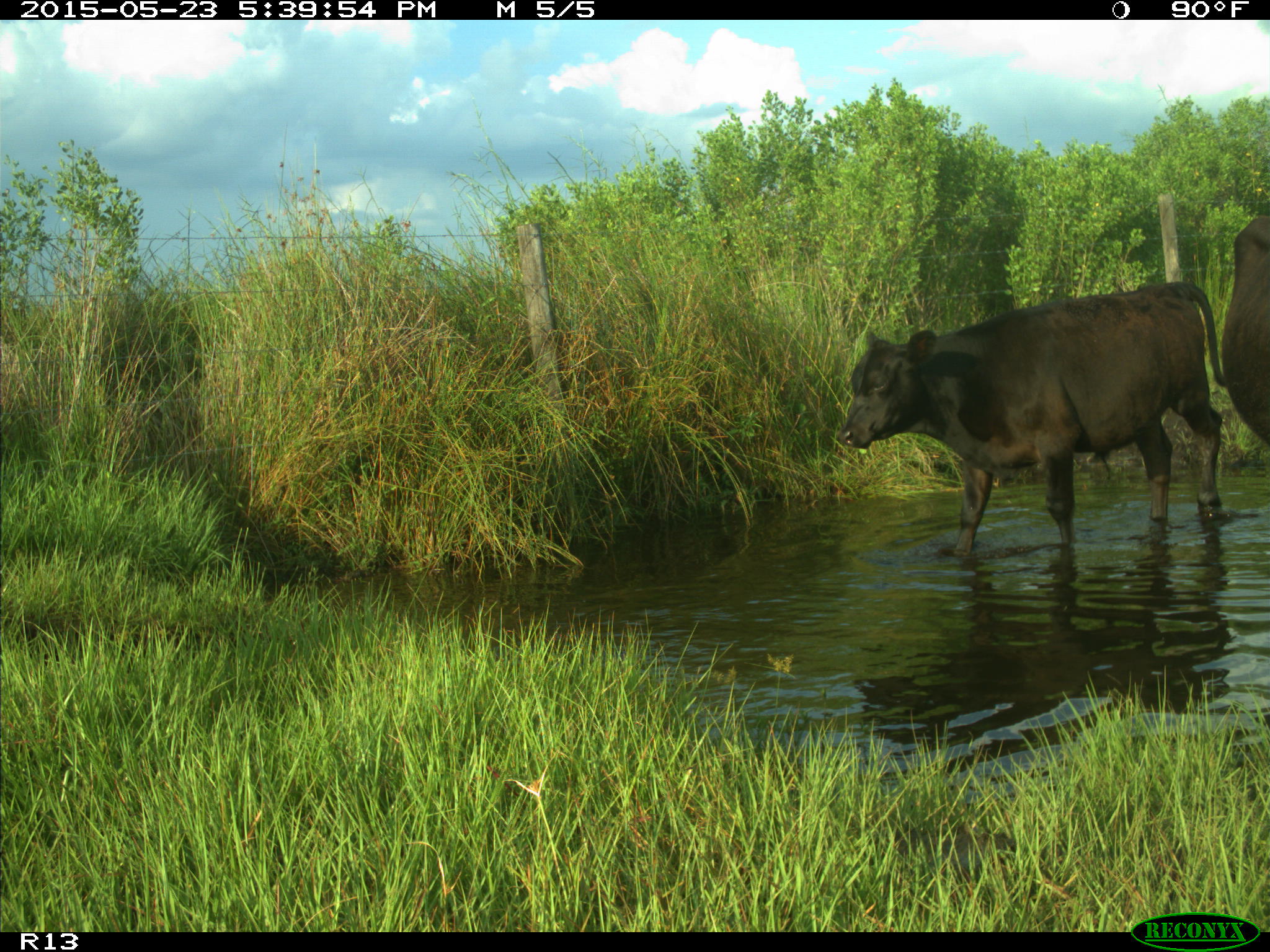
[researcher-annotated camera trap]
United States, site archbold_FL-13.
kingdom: Animalia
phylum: Chordata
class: Mammalia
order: Artiodactyla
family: Bovidae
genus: Bos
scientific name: Bos taurus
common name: domestic cow